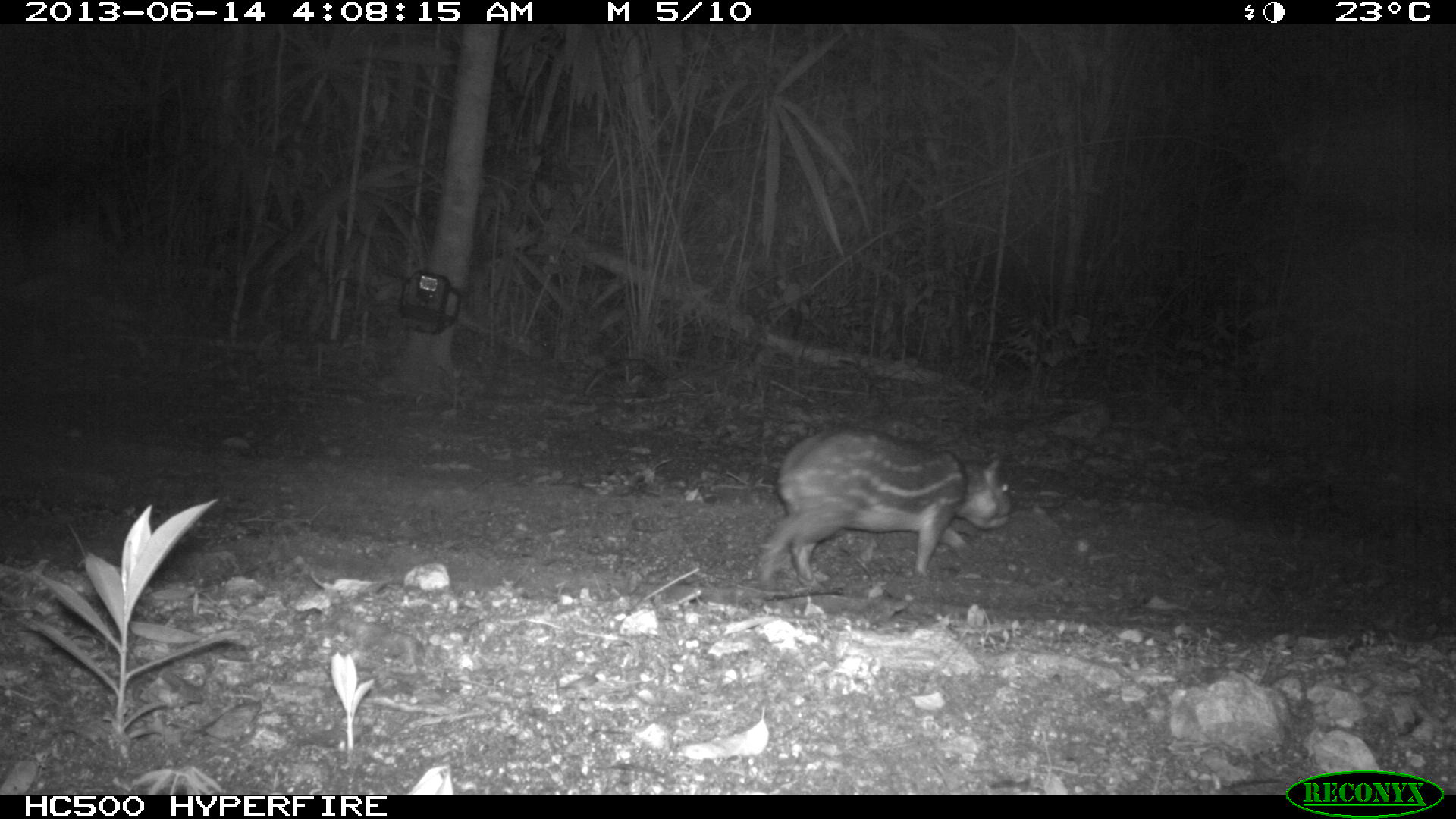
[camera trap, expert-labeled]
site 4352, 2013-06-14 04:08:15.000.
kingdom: Animalia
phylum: Chordata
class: Mammalia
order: Rodentia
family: Cuniculidae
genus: Cuniculus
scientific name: Cuniculus paca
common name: lowland paca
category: agouti paca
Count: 1.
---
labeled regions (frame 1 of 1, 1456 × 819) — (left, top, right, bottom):
agouti paca: (753, 422, 1013, 590)